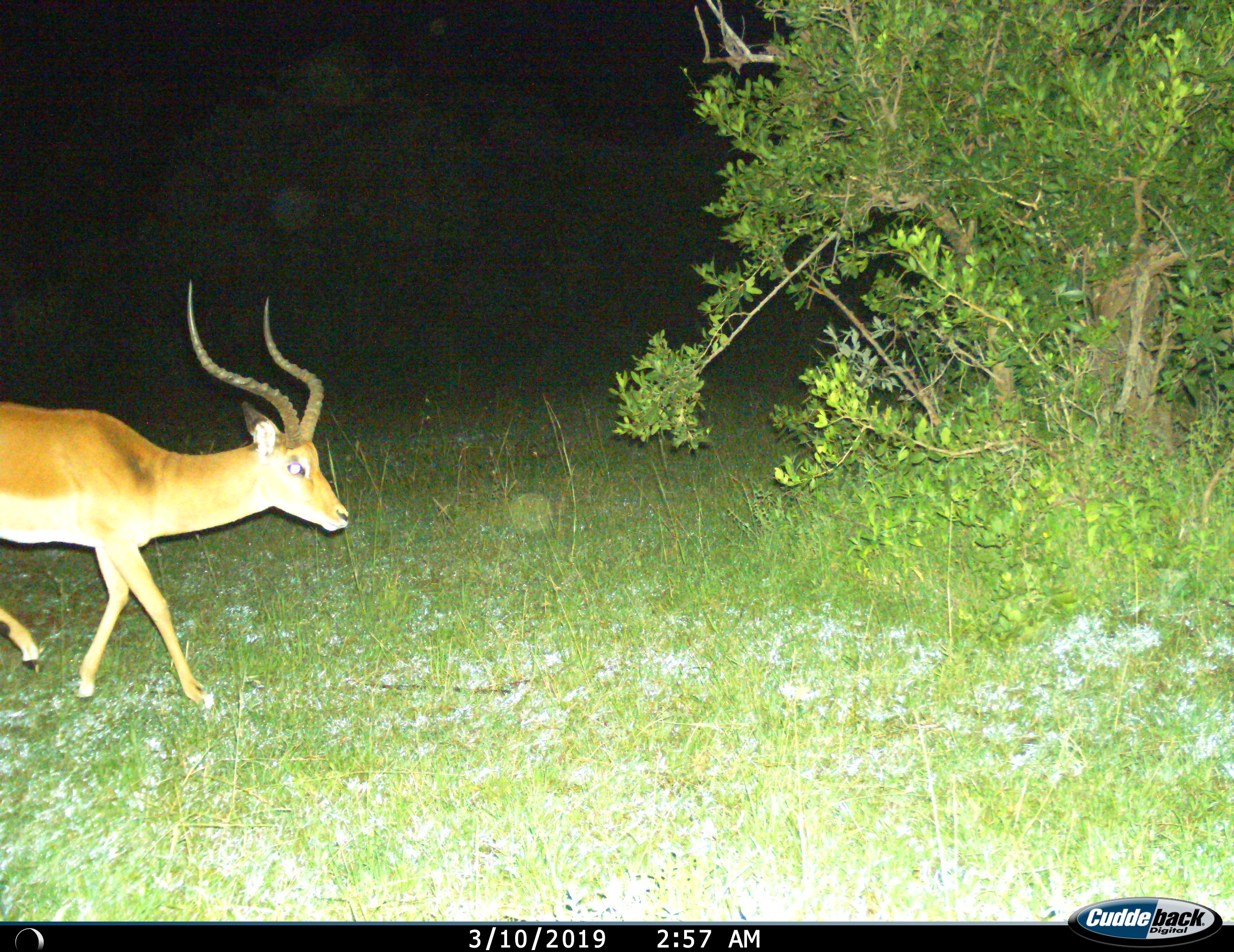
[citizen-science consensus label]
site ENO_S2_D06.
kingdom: Animalia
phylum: Chordata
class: Mammalia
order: Artiodactyla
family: Bovidae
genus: Aepyceros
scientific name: Aepyceros melampus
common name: impala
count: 1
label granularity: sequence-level